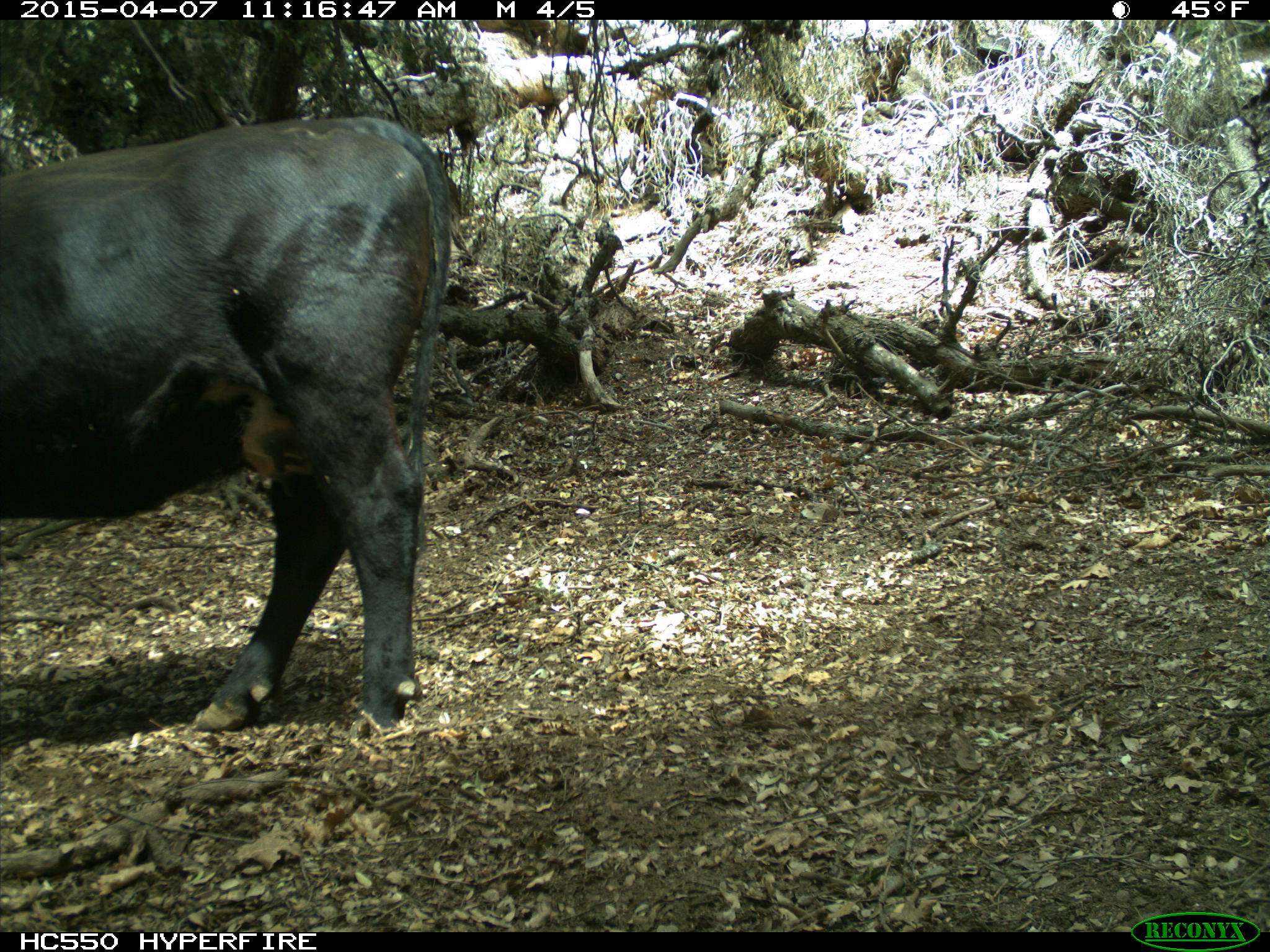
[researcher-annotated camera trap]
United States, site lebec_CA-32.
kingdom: Animalia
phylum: Chordata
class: Mammalia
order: Artiodactyla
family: Bovidae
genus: Bos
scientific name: Bos taurus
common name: domestic cow